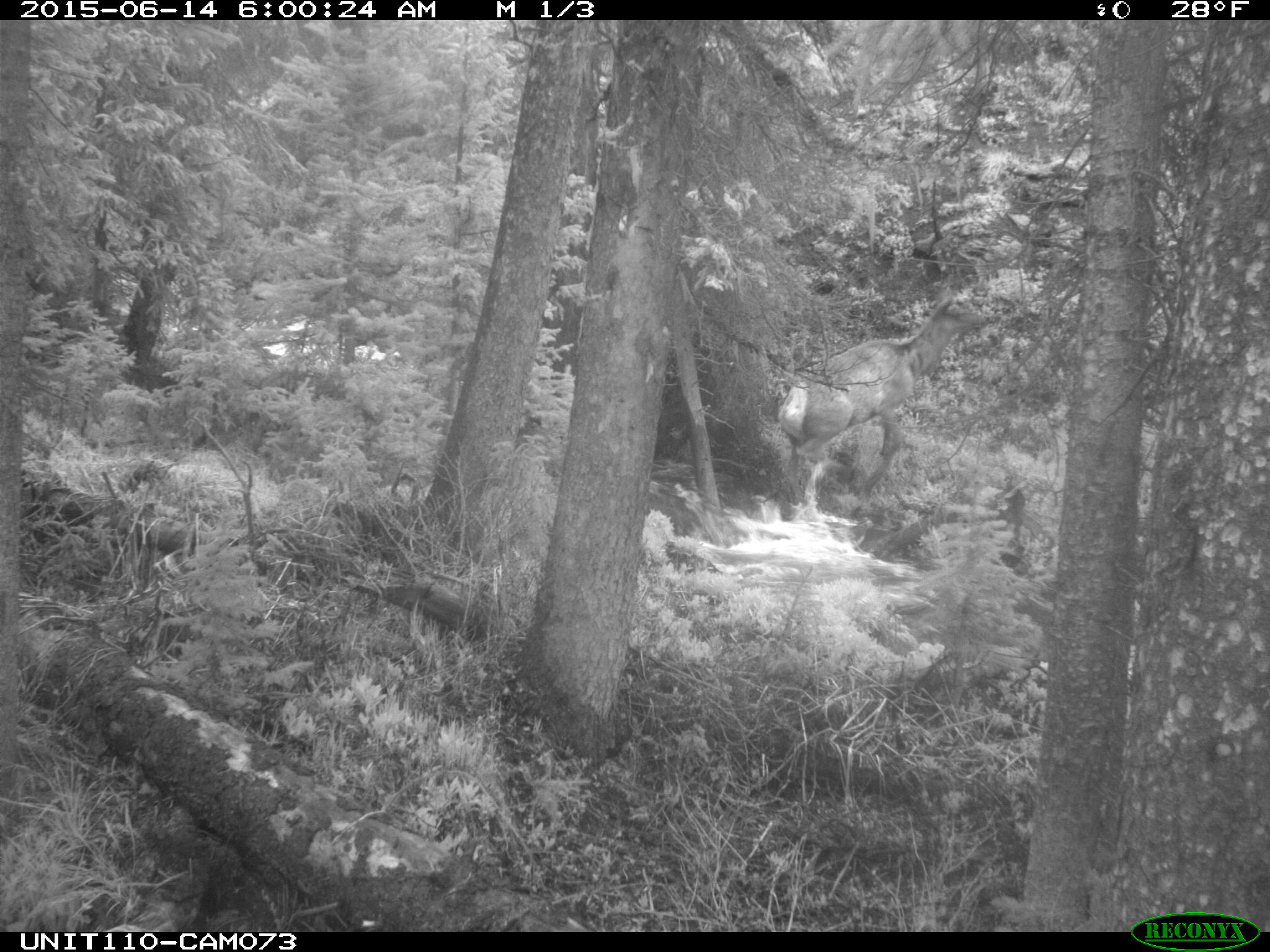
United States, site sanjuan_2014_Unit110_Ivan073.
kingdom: Animalia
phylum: Chordata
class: Mammalia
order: Artiodactyla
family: Cervidae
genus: Cervus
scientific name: Cervus elaphus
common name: red deer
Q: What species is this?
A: Cervus elaphus (red deer).